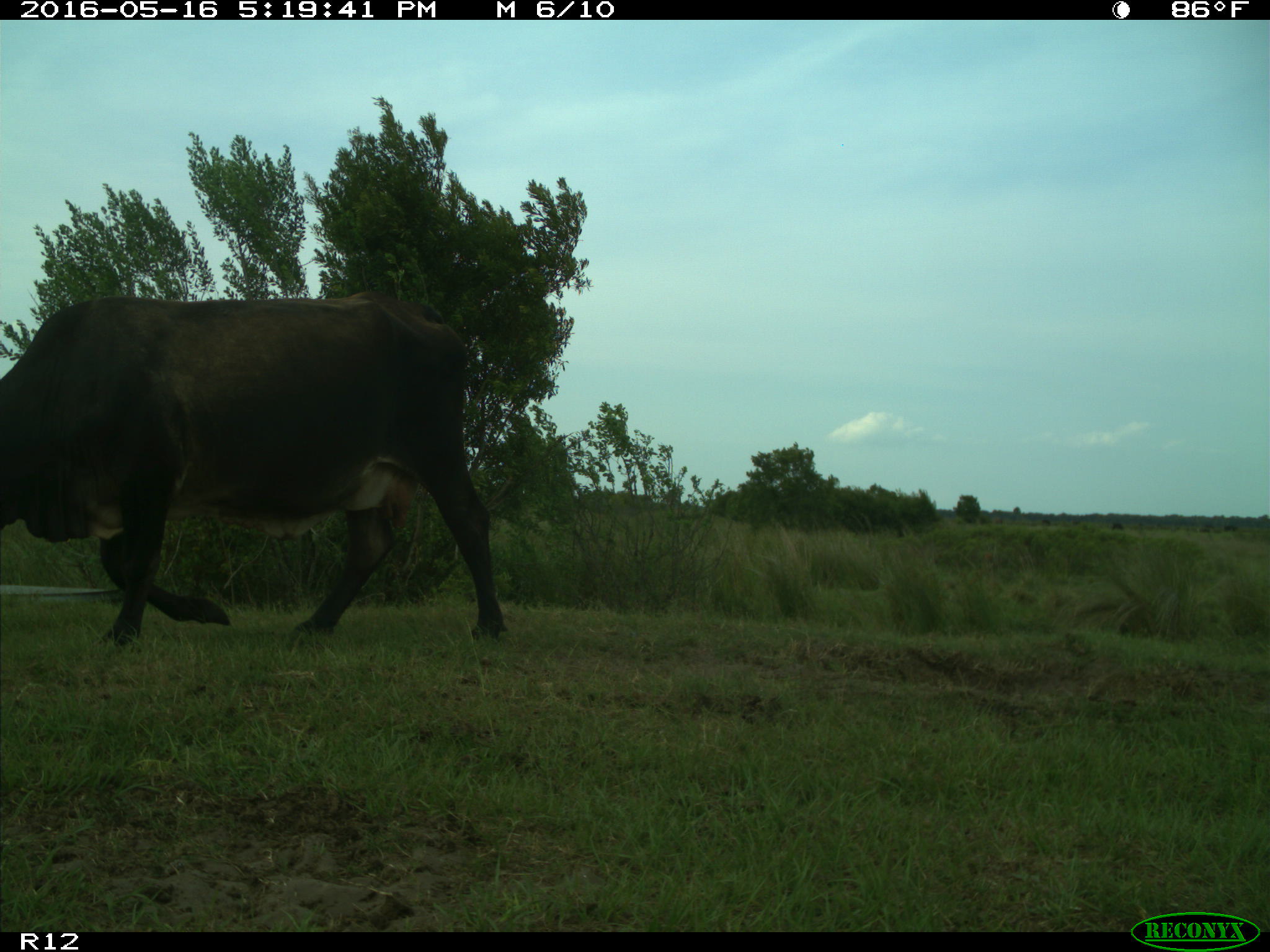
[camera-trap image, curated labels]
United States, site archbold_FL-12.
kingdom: Animalia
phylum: Chordata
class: Mammalia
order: Artiodactyla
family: Bovidae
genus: Bos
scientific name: Bos taurus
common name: domestic cow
Bos taurus (domestic cow).